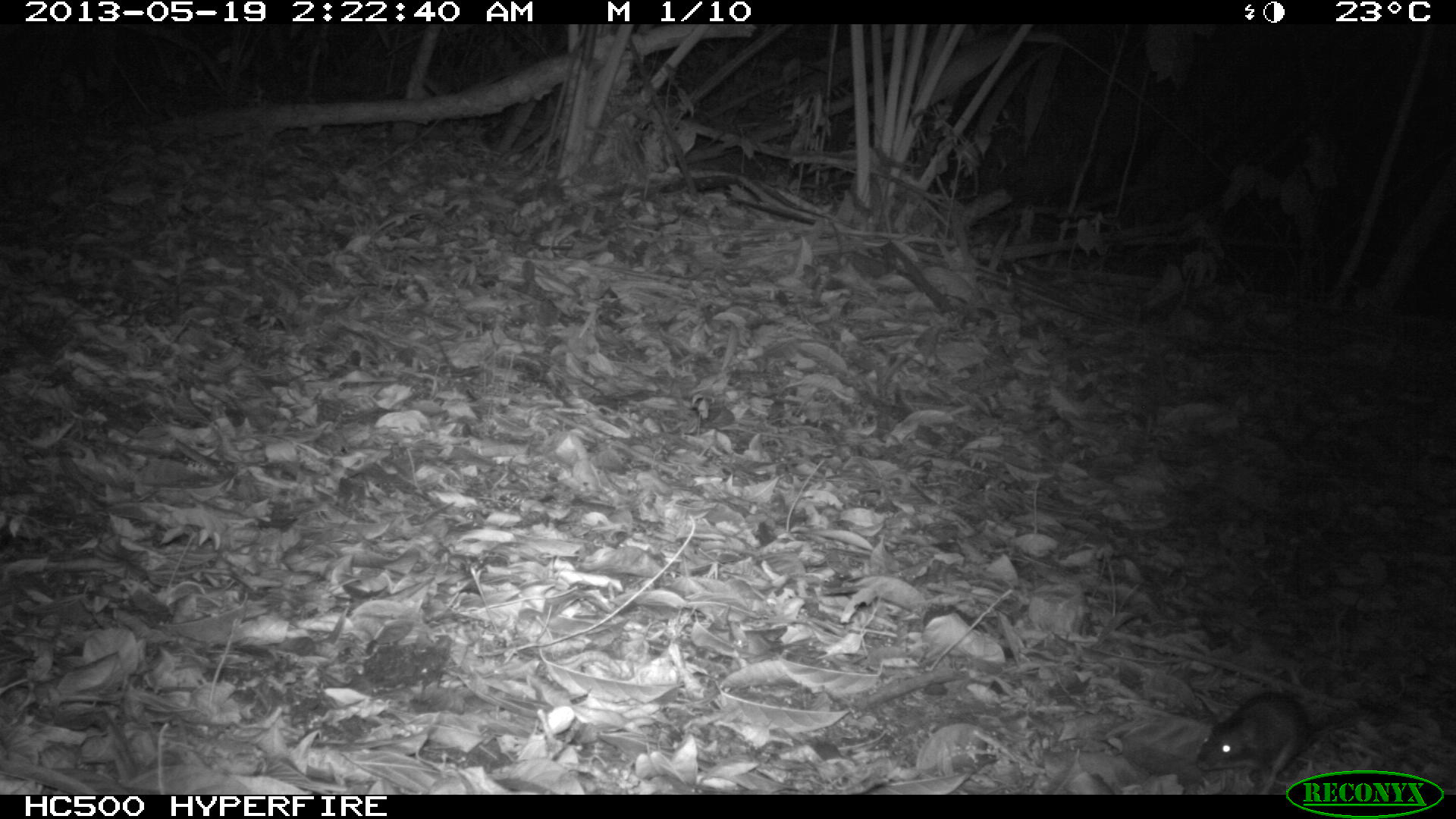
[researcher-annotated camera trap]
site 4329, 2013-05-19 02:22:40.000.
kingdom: Animalia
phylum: Chordata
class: Mammalia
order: Rodentia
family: Muridae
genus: Rattus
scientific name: Rattus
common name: rodent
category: unknown rat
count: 1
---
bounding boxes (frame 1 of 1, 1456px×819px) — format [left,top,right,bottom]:
unknown rat: [1191,689,1371,794]